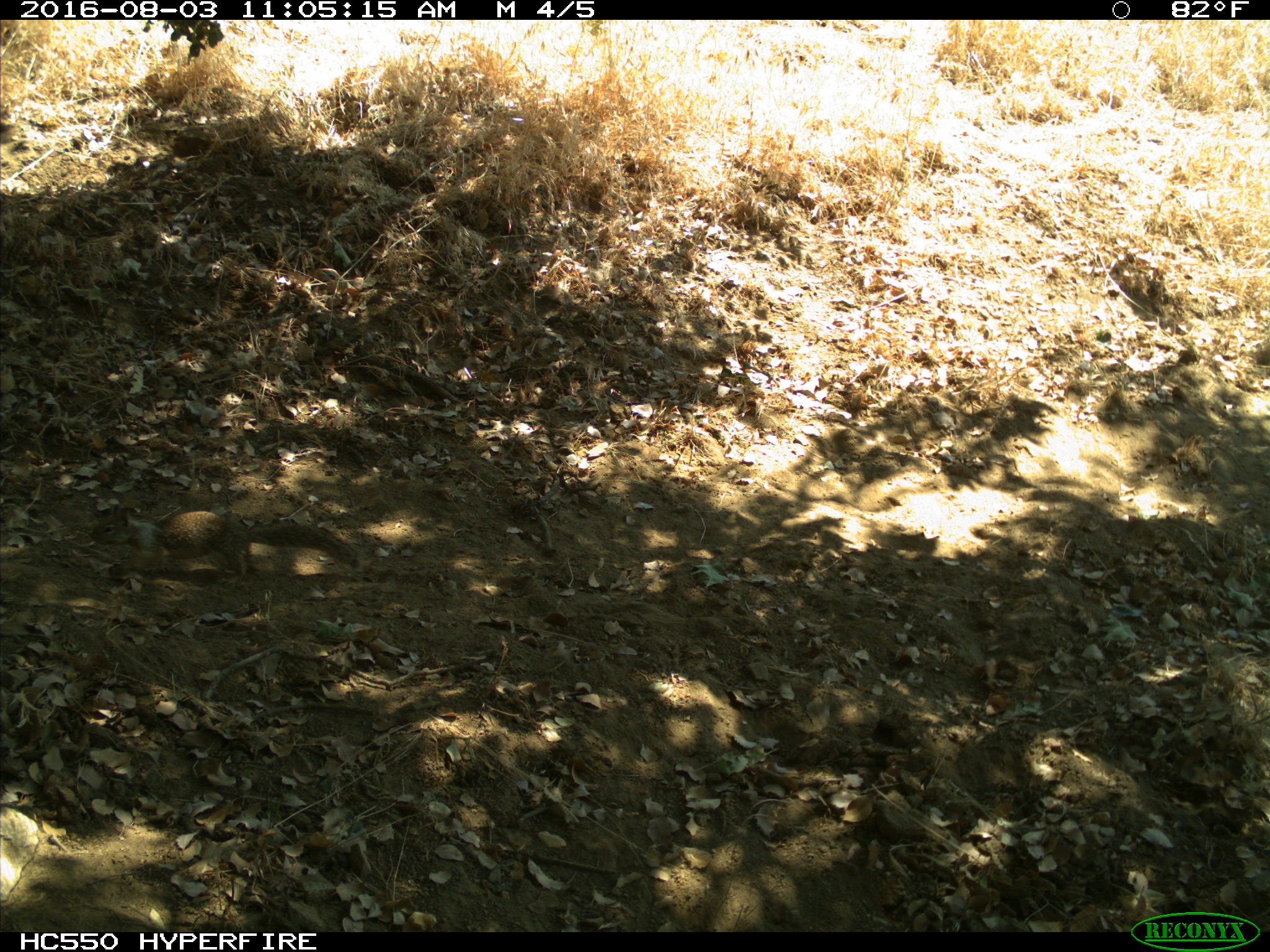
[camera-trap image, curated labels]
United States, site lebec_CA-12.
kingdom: Animalia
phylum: Chordata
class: Mammalia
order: Rodentia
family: Sciuridae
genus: Otospermophilus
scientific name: Otospermophilus beecheyi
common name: california ground squirrel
Otospermophilus beecheyi (california ground squirrel).